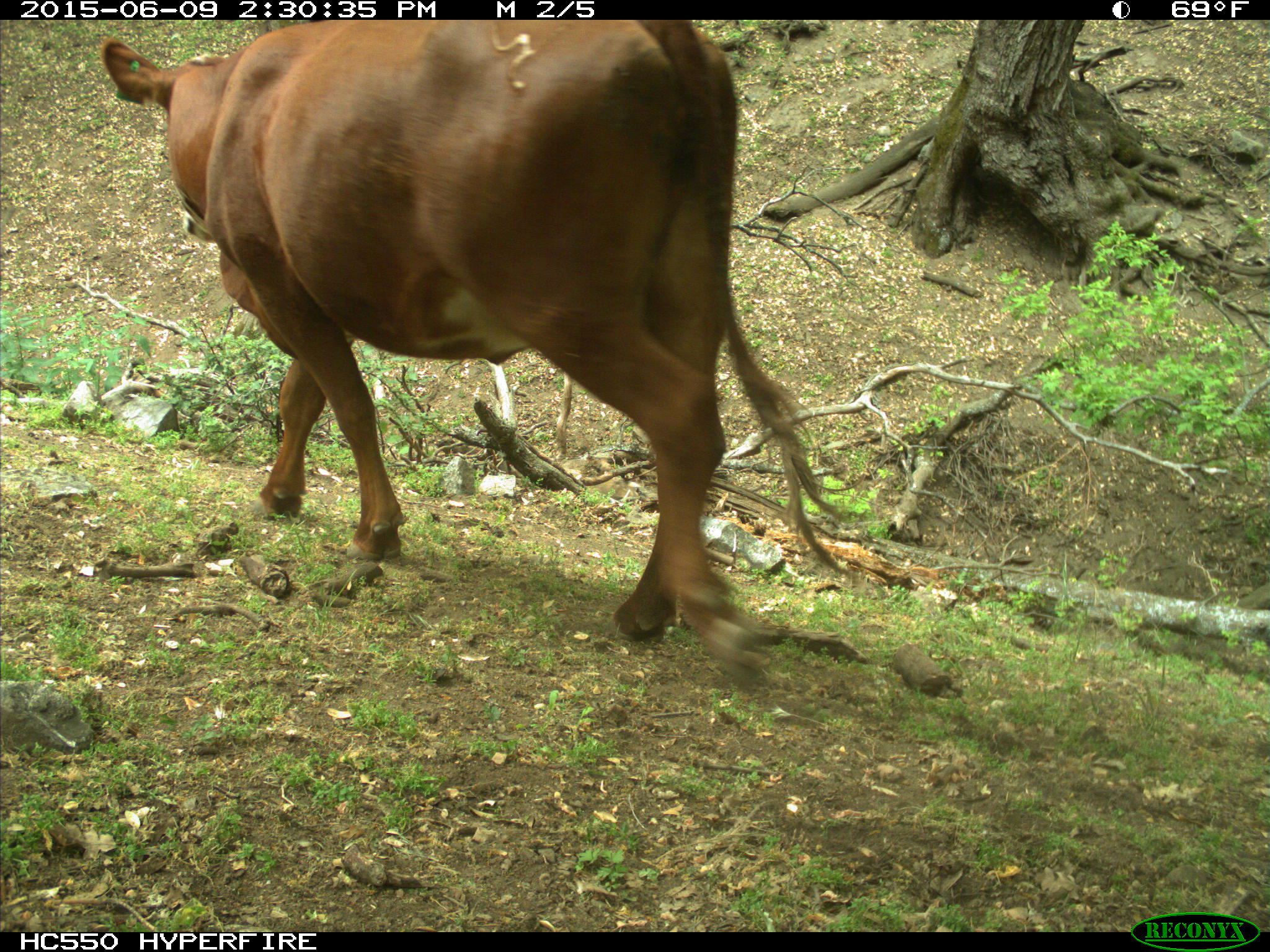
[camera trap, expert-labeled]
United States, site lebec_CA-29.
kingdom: Animalia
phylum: Chordata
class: Mammalia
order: Artiodactyla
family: Bovidae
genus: Bos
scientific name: Bos taurus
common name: domestic cow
Bos taurus (domestic cow).